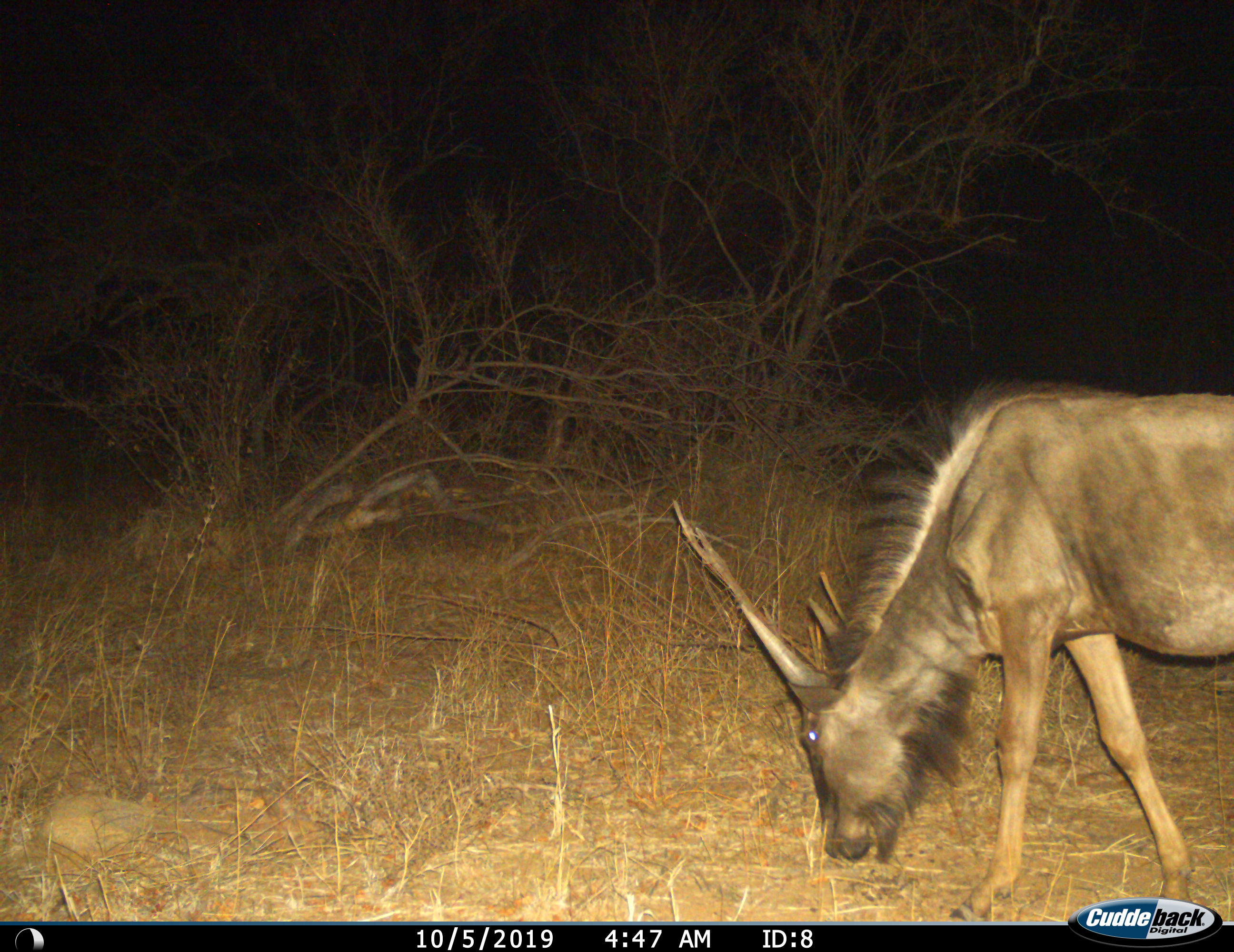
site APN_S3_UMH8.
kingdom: Animalia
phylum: Chordata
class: Mammalia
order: Artiodactyla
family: Bovidae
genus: Connochaetes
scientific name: Connochaetes taurinus taurinus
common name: blue wildebeest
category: wildebeestblue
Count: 1.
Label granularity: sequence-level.